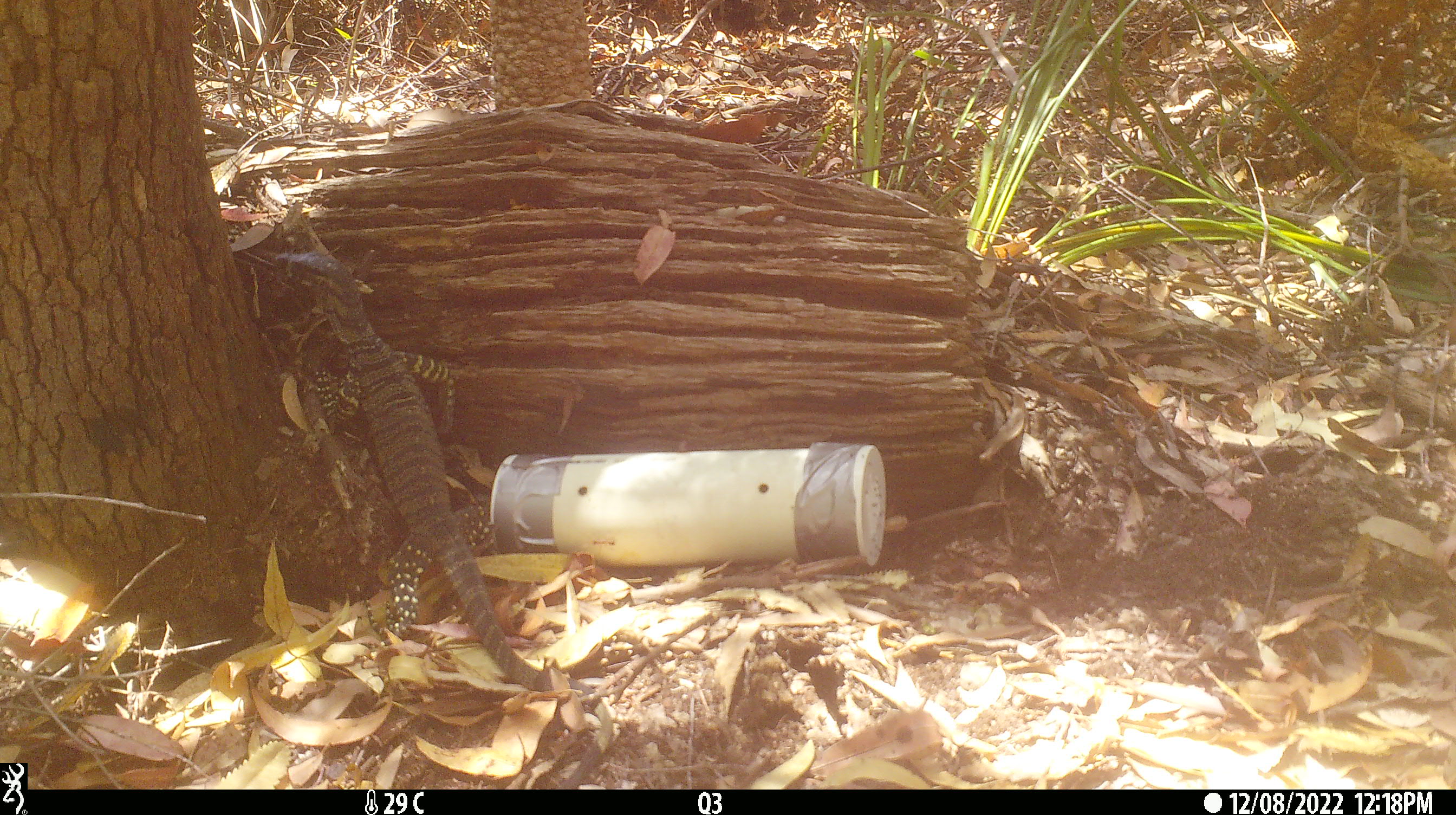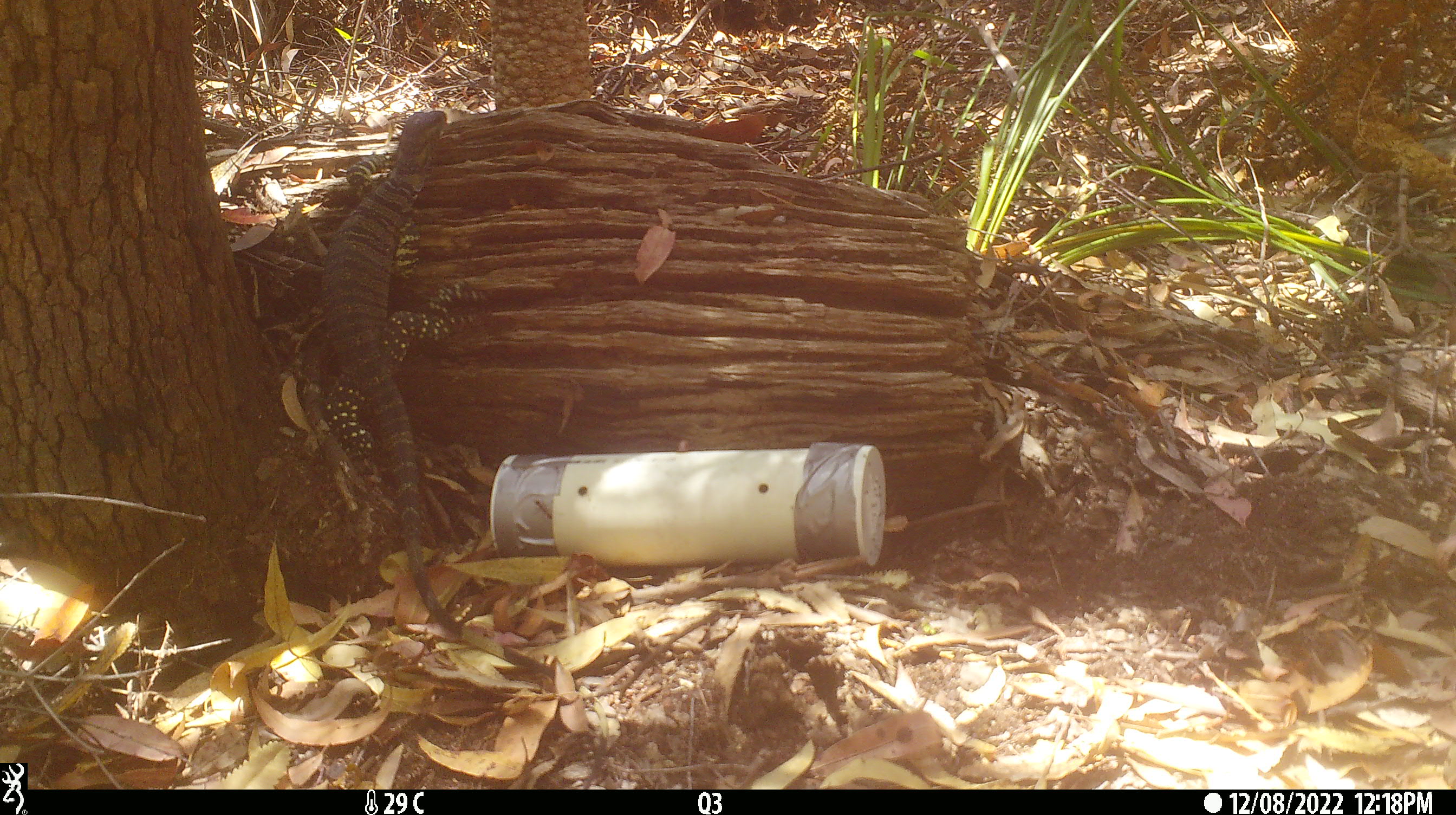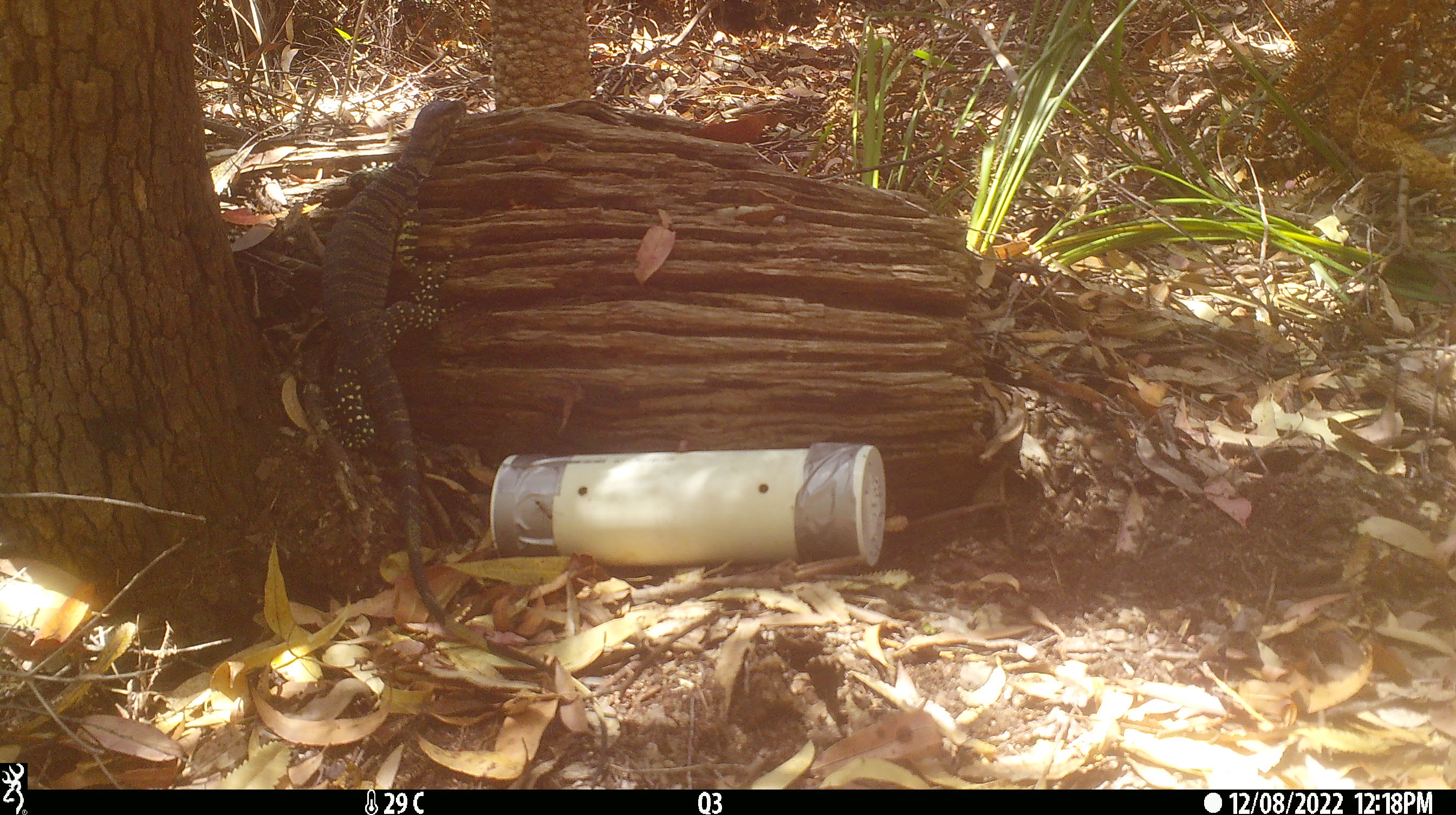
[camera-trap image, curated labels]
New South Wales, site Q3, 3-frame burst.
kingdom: Animalia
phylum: Chordata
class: Reptilia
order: Squamata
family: Varanidae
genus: Varanus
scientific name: Varanus varius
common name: lace monitor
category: goanna